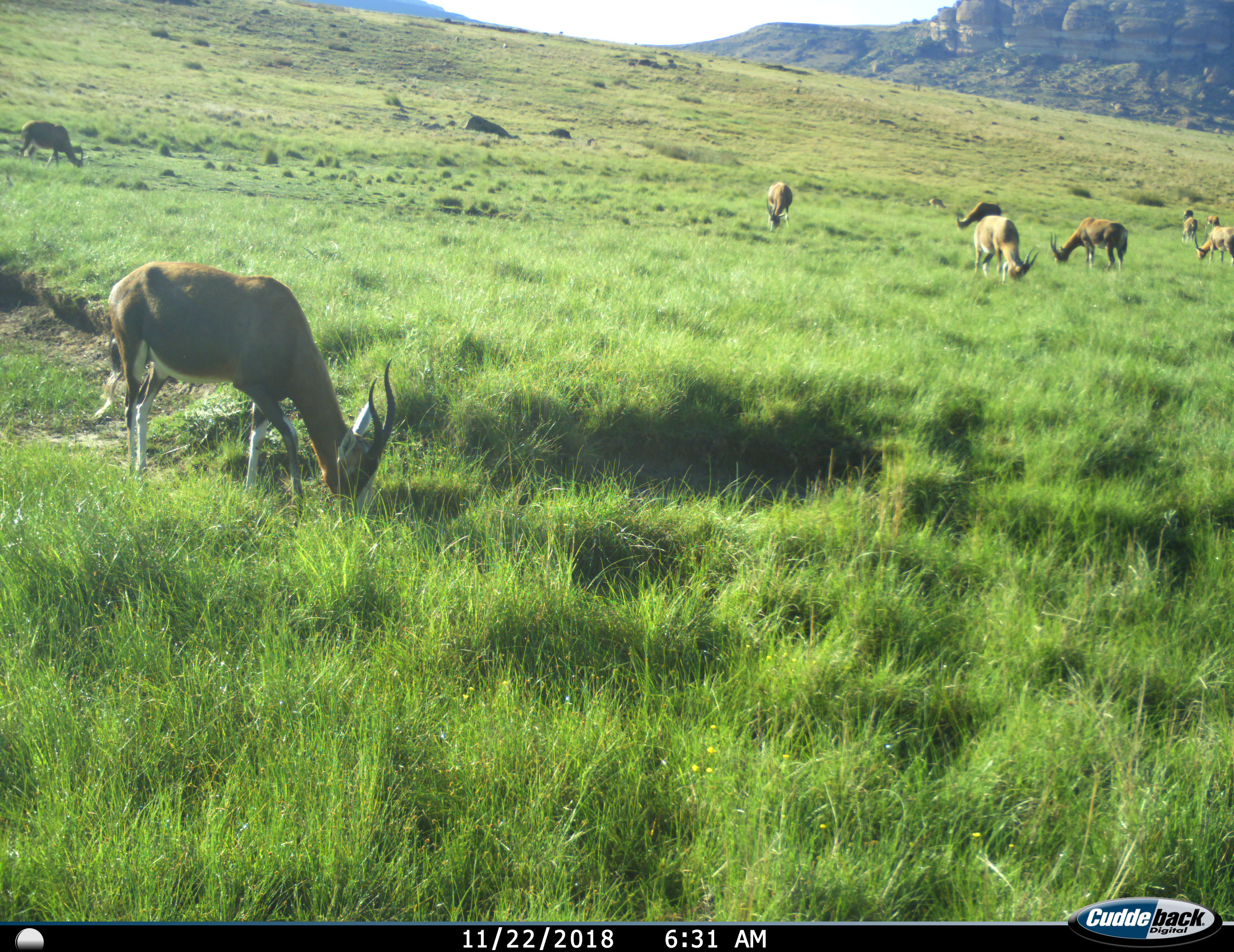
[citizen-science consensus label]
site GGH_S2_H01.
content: unidentified animal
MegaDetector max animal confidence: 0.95